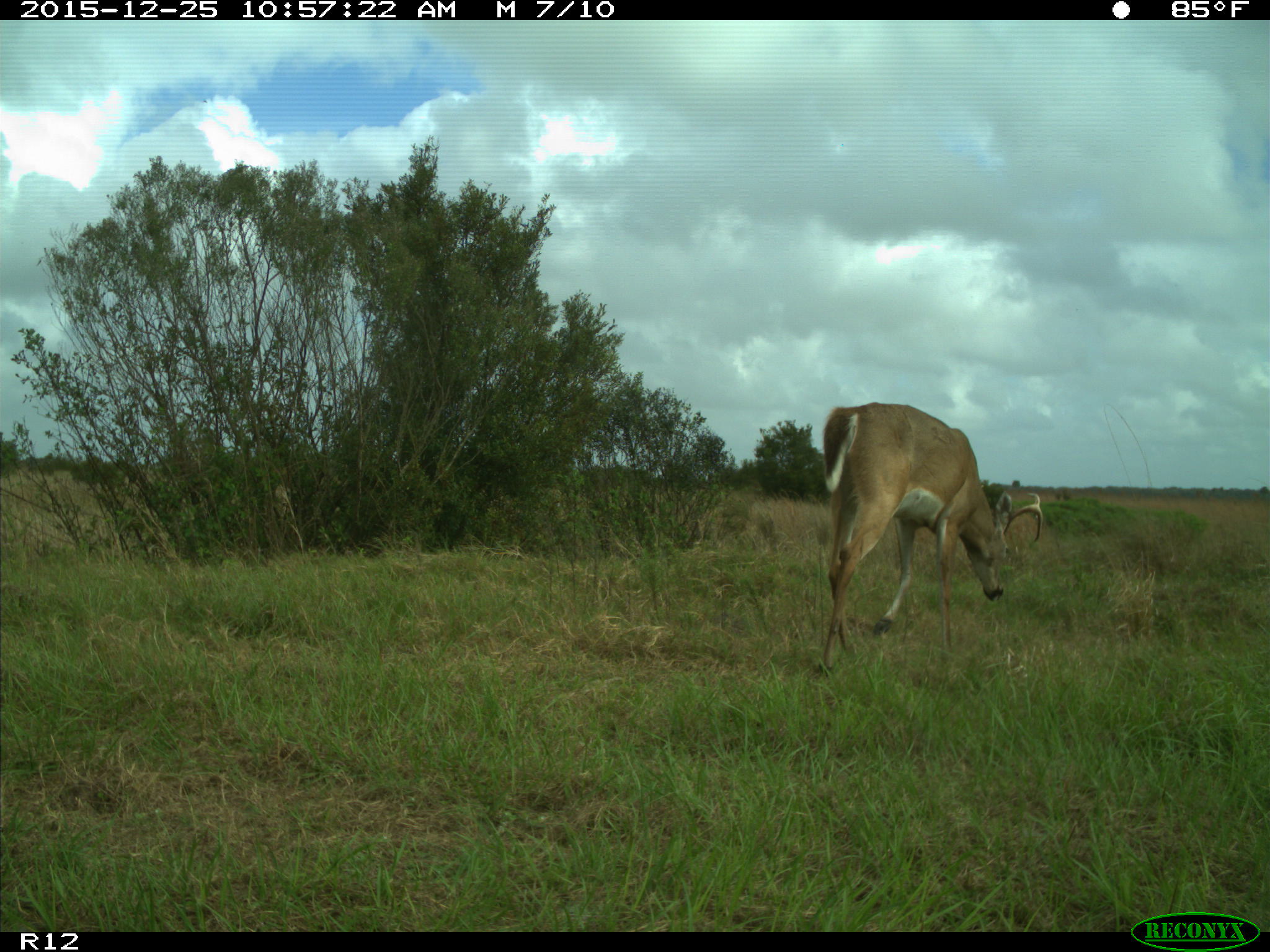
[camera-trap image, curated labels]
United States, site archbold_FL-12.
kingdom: Animalia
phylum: Chordata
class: Mammalia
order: Artiodactyla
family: Cervidae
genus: Odocoileus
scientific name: Odocoileus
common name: deer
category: unidentified deer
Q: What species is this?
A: Unidentified deer (deer) (Odocoileus).